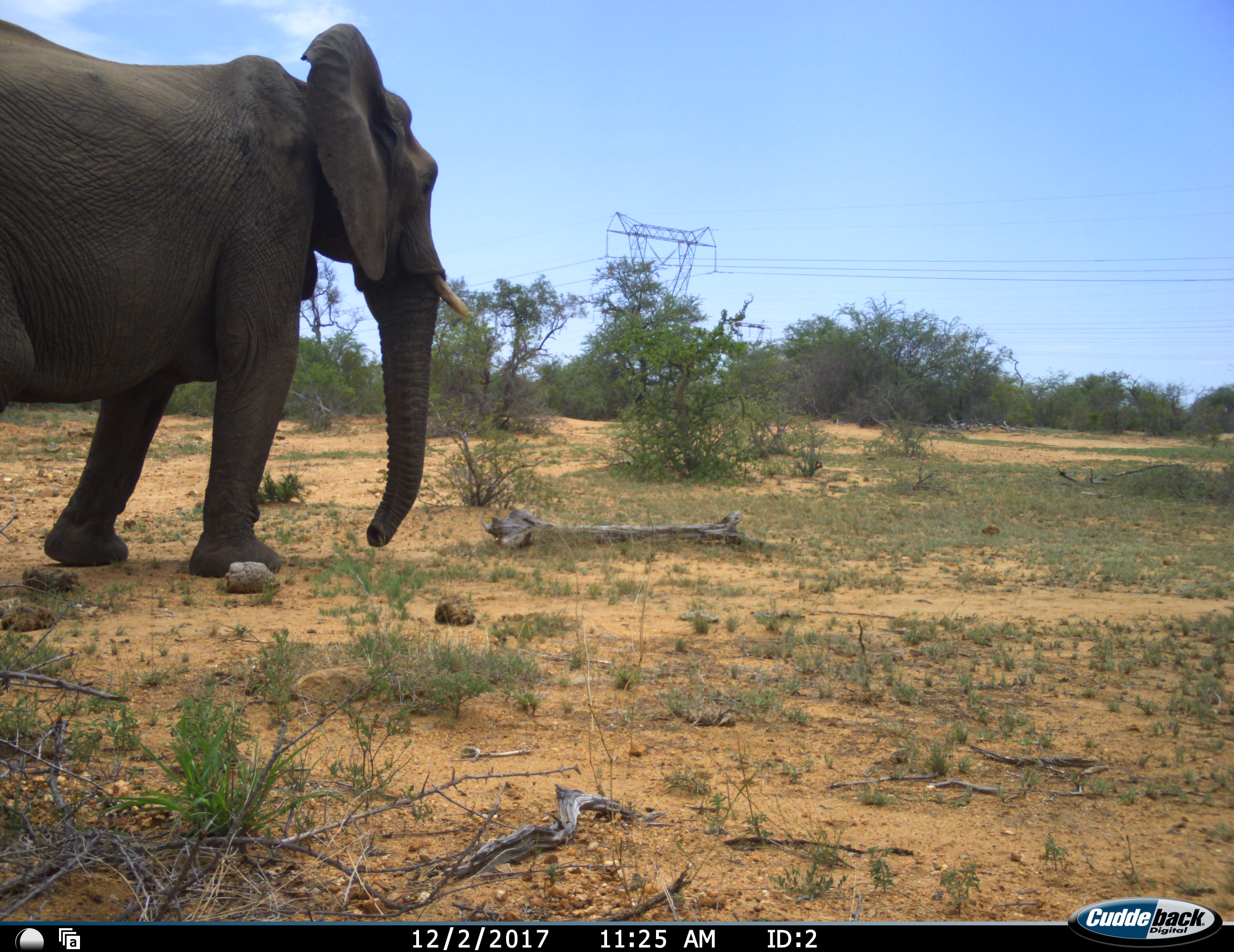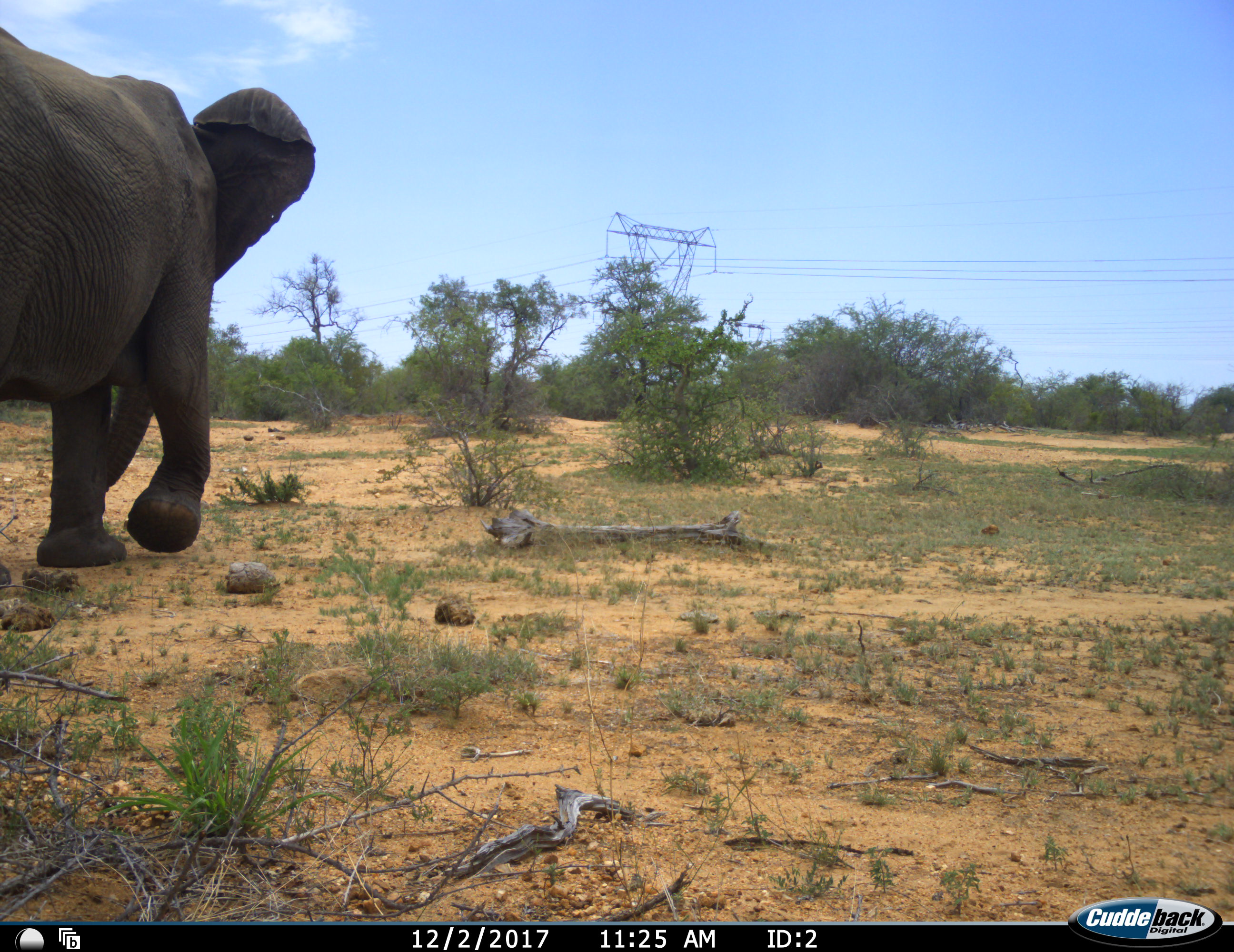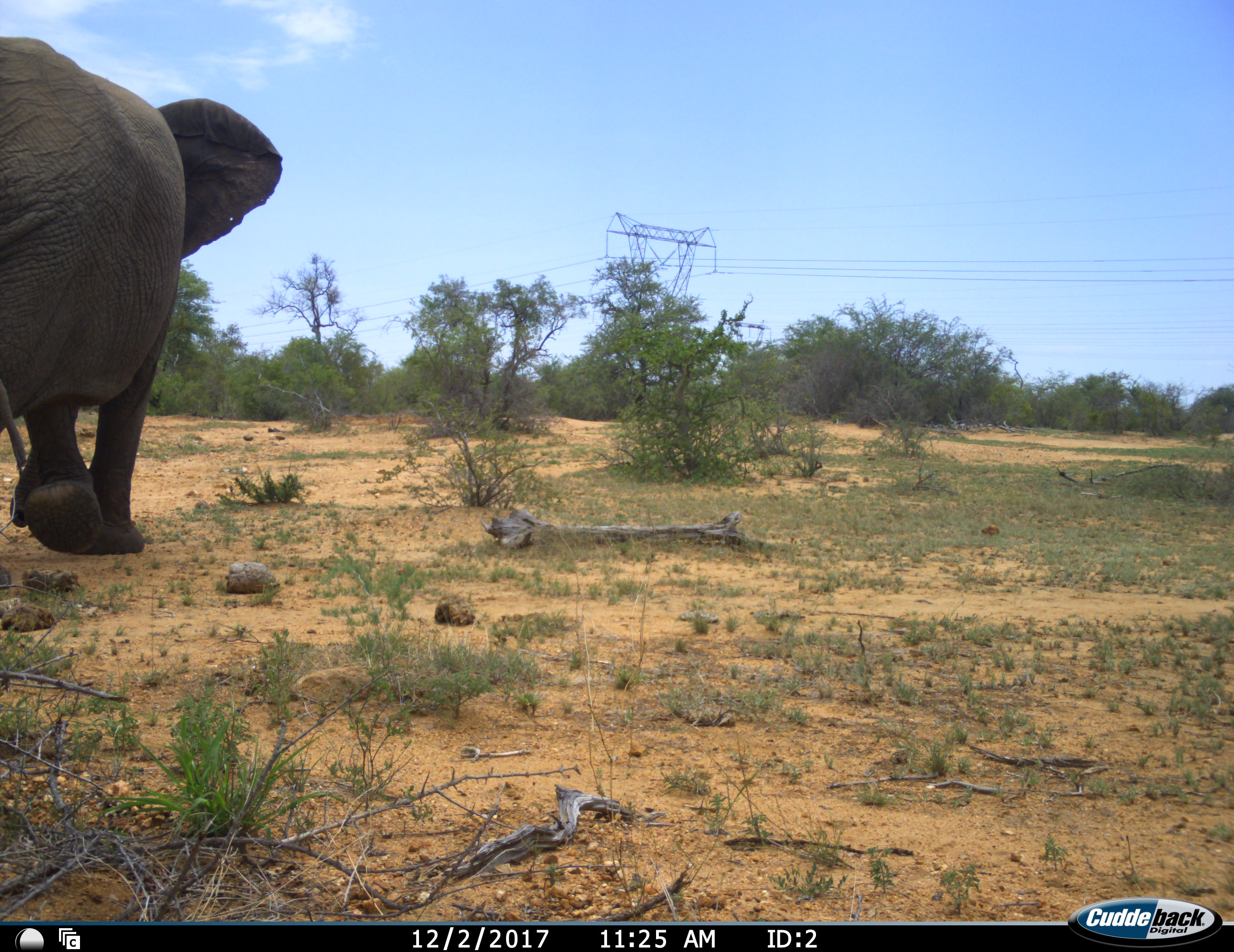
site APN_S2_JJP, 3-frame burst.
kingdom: Animalia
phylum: Chordata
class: Mammalia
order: Proboscidea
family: Elephantidae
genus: Loxodonta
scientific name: Loxodonta africana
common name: african bush elephant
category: elephant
Elephant (african bush elephant) (Loxodonta africana), count 1. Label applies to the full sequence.